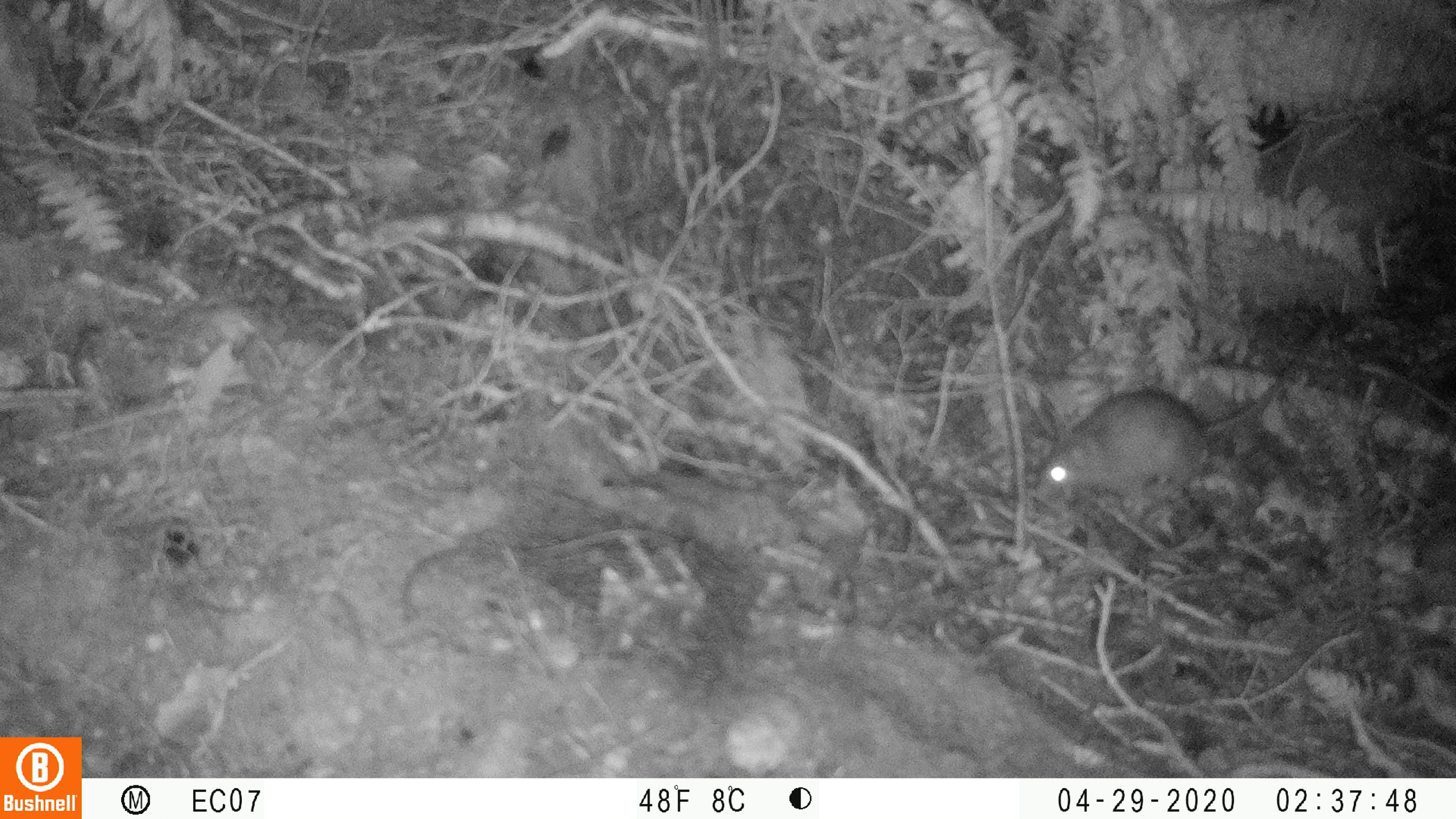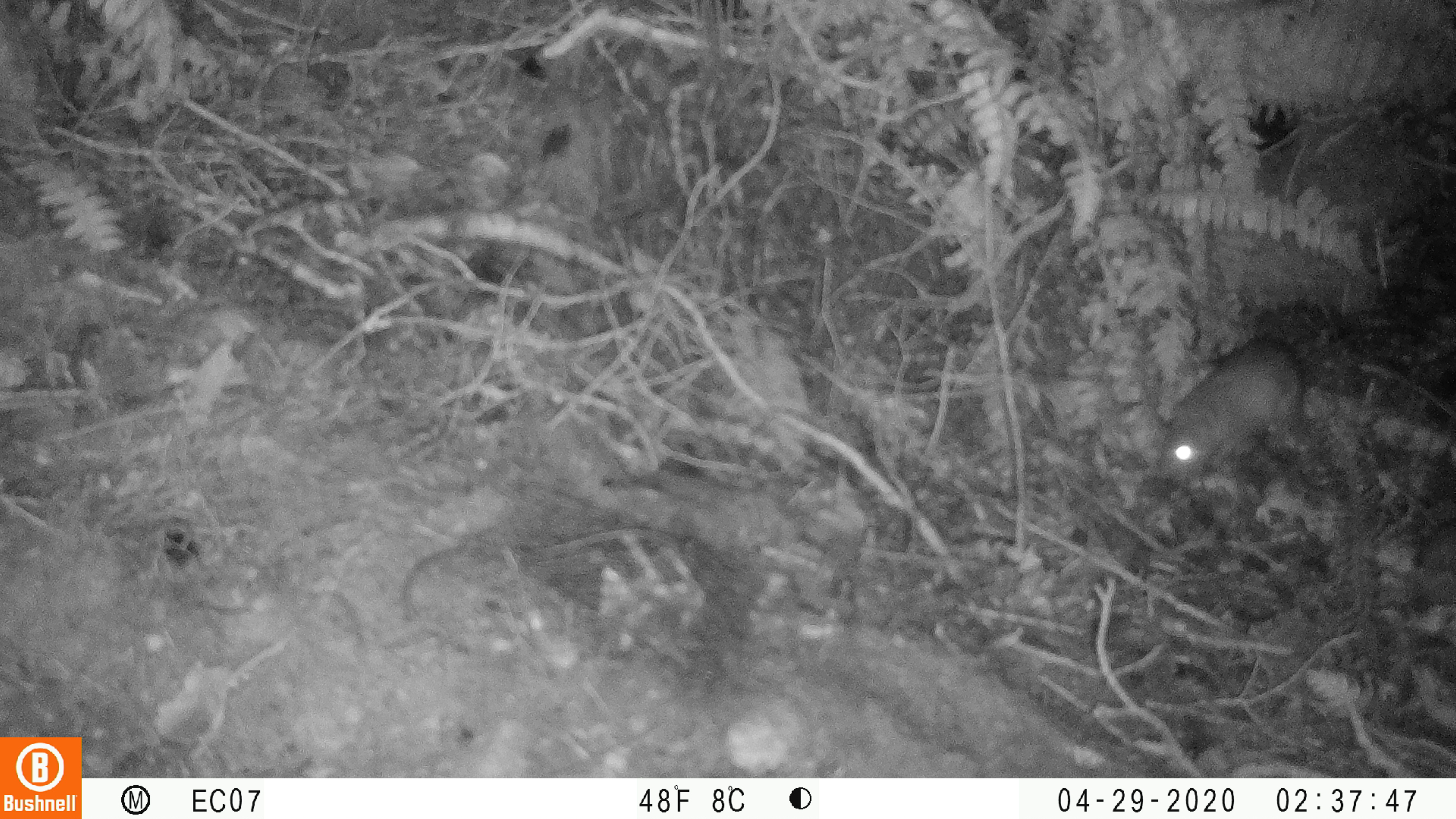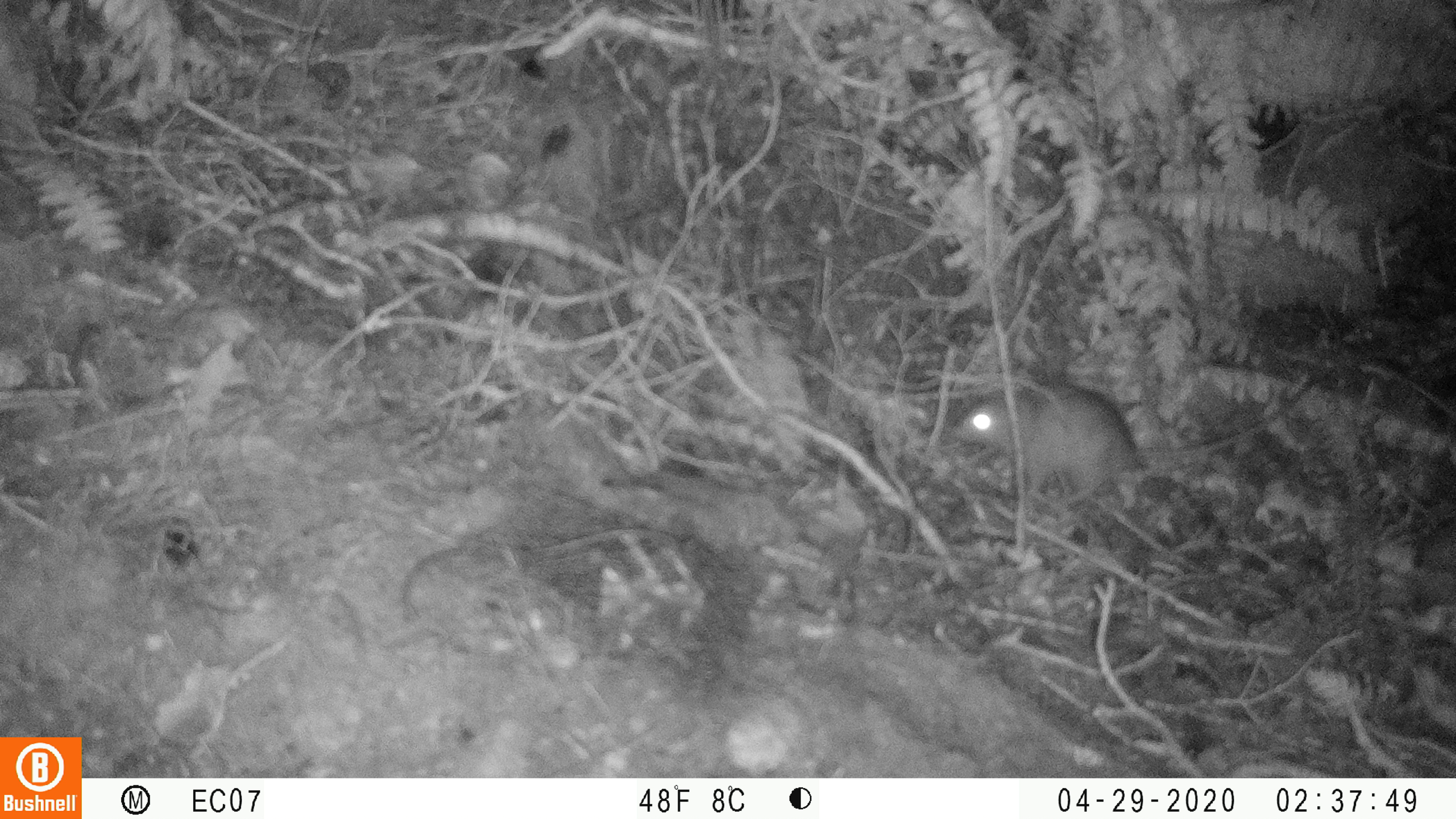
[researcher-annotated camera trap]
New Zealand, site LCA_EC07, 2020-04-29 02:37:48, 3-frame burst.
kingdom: Animalia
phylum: Chordata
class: Mammalia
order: Rodentia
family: Muridae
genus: Rattus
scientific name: Rattus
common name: rat